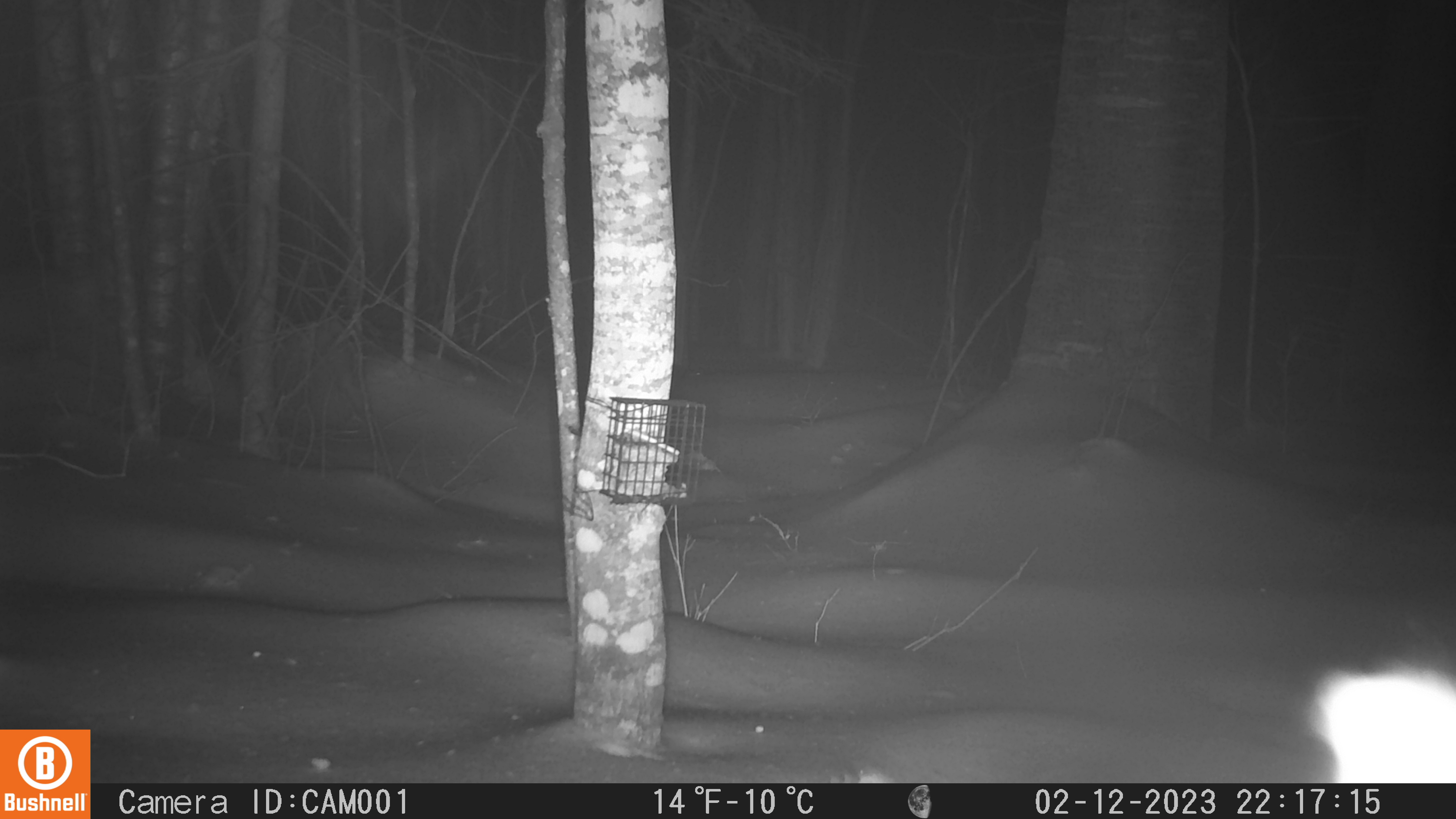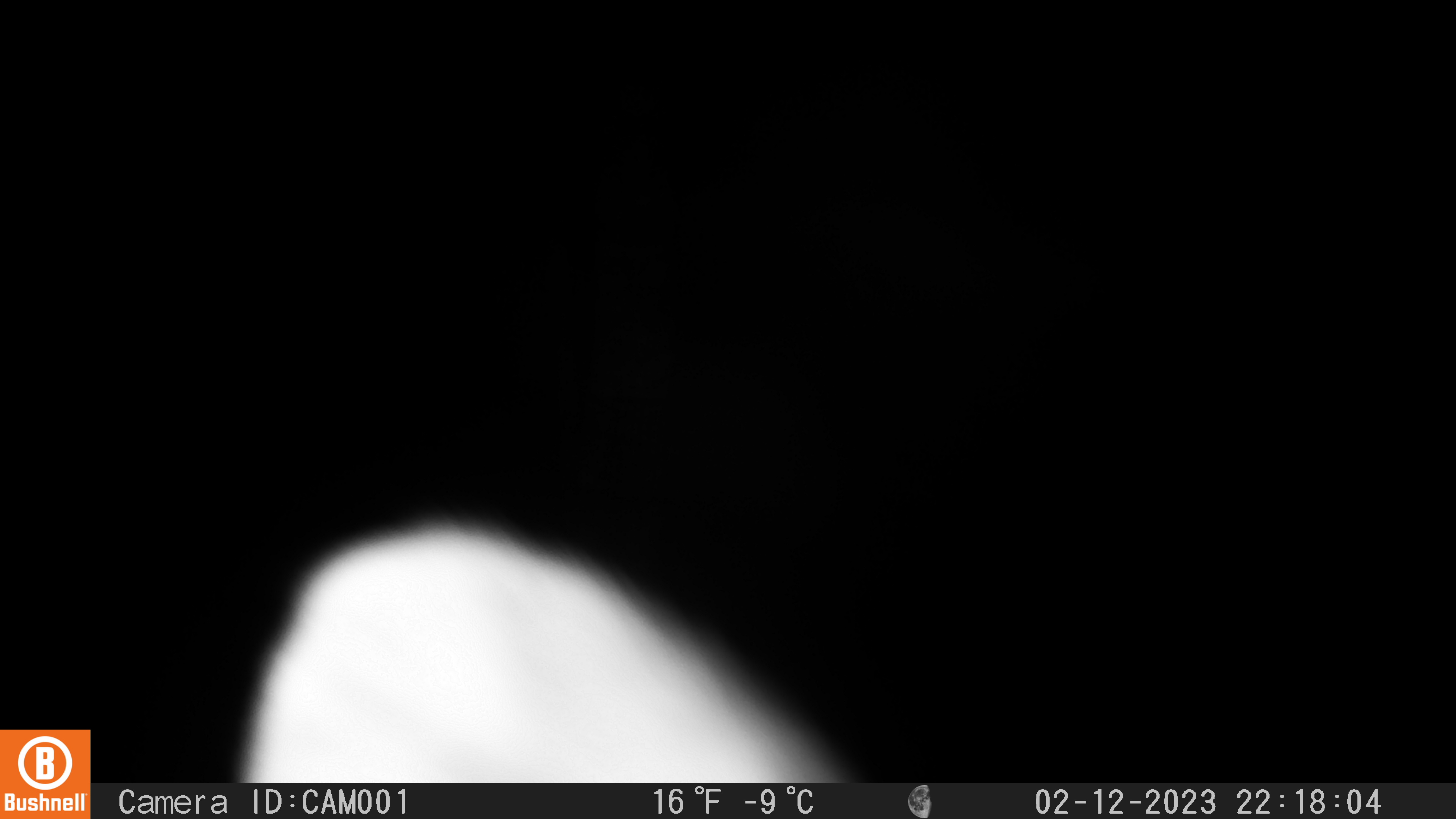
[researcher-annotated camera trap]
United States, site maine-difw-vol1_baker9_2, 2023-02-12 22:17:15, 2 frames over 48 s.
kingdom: Animalia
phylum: Chordata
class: Mammalia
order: Lagomorpha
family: Leporidae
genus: Lepus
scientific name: Lepus americanus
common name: snowshoe hare